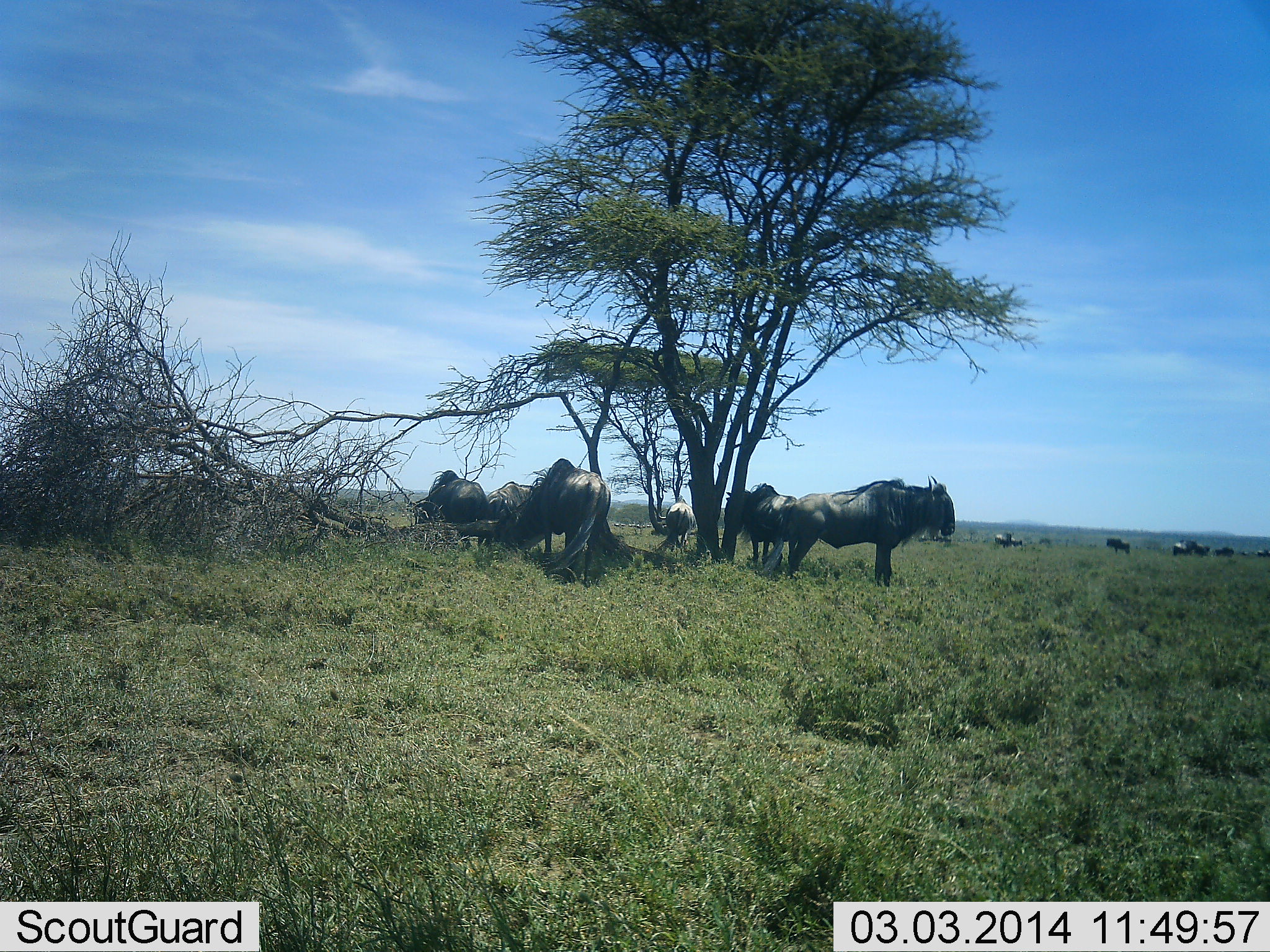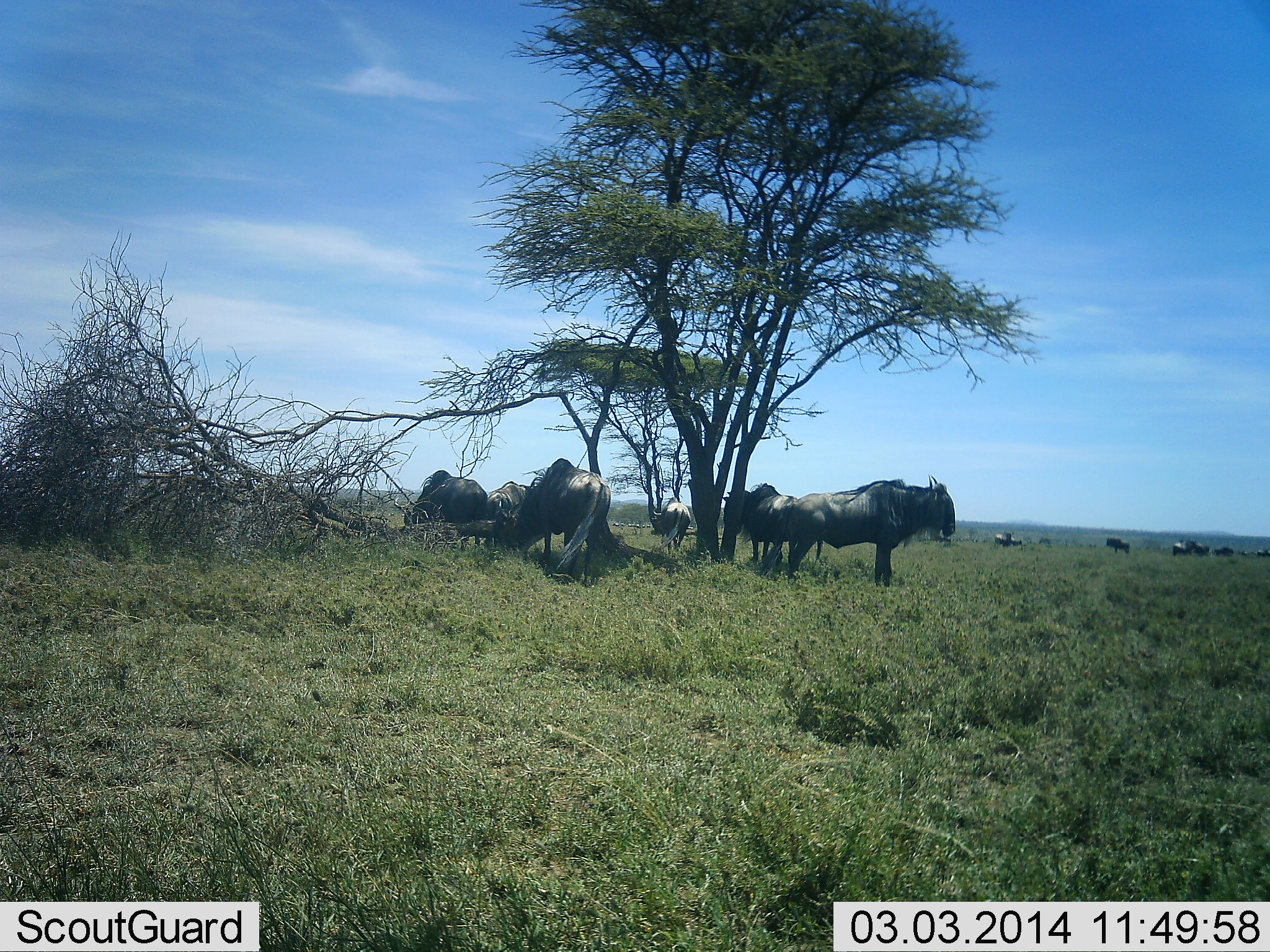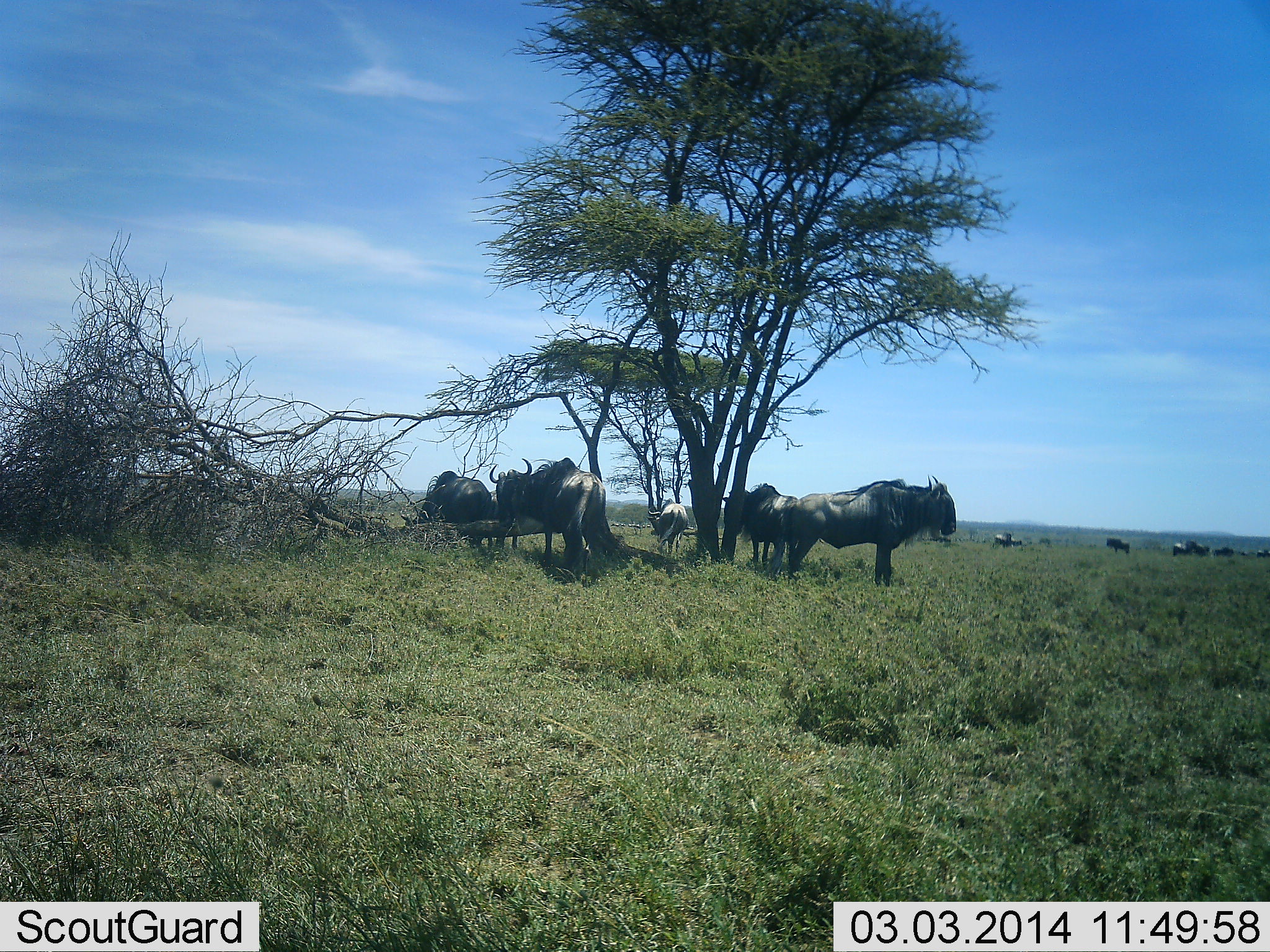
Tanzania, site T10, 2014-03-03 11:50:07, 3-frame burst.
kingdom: Animalia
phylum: Chordata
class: Mammalia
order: Artiodactyla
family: Bovidae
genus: Connochaetes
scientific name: Connochaetes taurinus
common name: blue wildebeest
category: wildebeest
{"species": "wildebeest (blue wildebeest) (Connochaetes taurinus)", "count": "11-50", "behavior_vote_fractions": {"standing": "70%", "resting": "30%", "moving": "20%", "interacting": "0%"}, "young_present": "0%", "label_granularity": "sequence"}